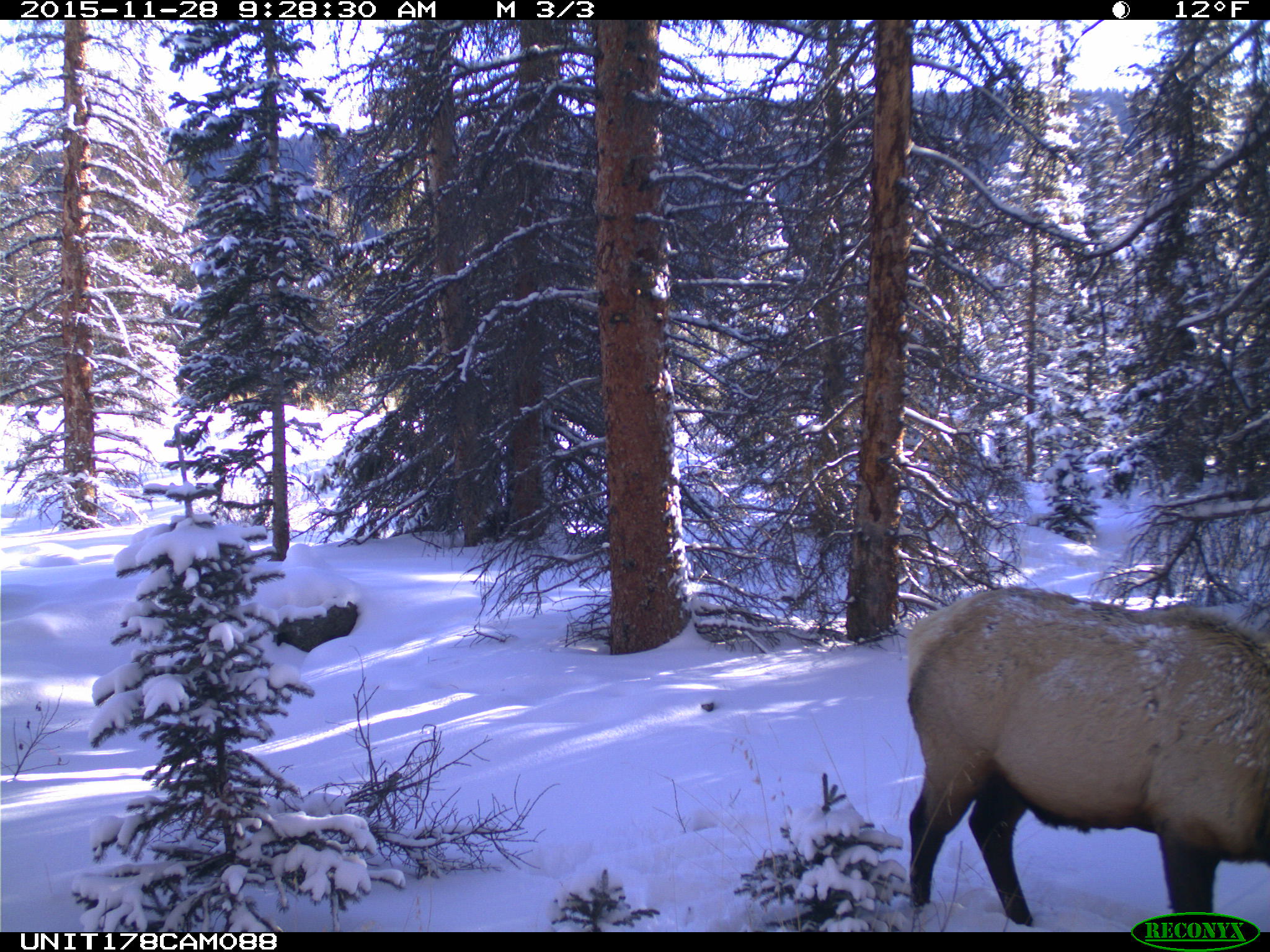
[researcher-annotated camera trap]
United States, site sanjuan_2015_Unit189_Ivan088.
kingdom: Animalia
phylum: Chordata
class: Mammalia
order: Artiodactyla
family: Cervidae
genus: Cervus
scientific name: Cervus elaphus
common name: red deer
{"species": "Cervus elaphus (red deer)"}